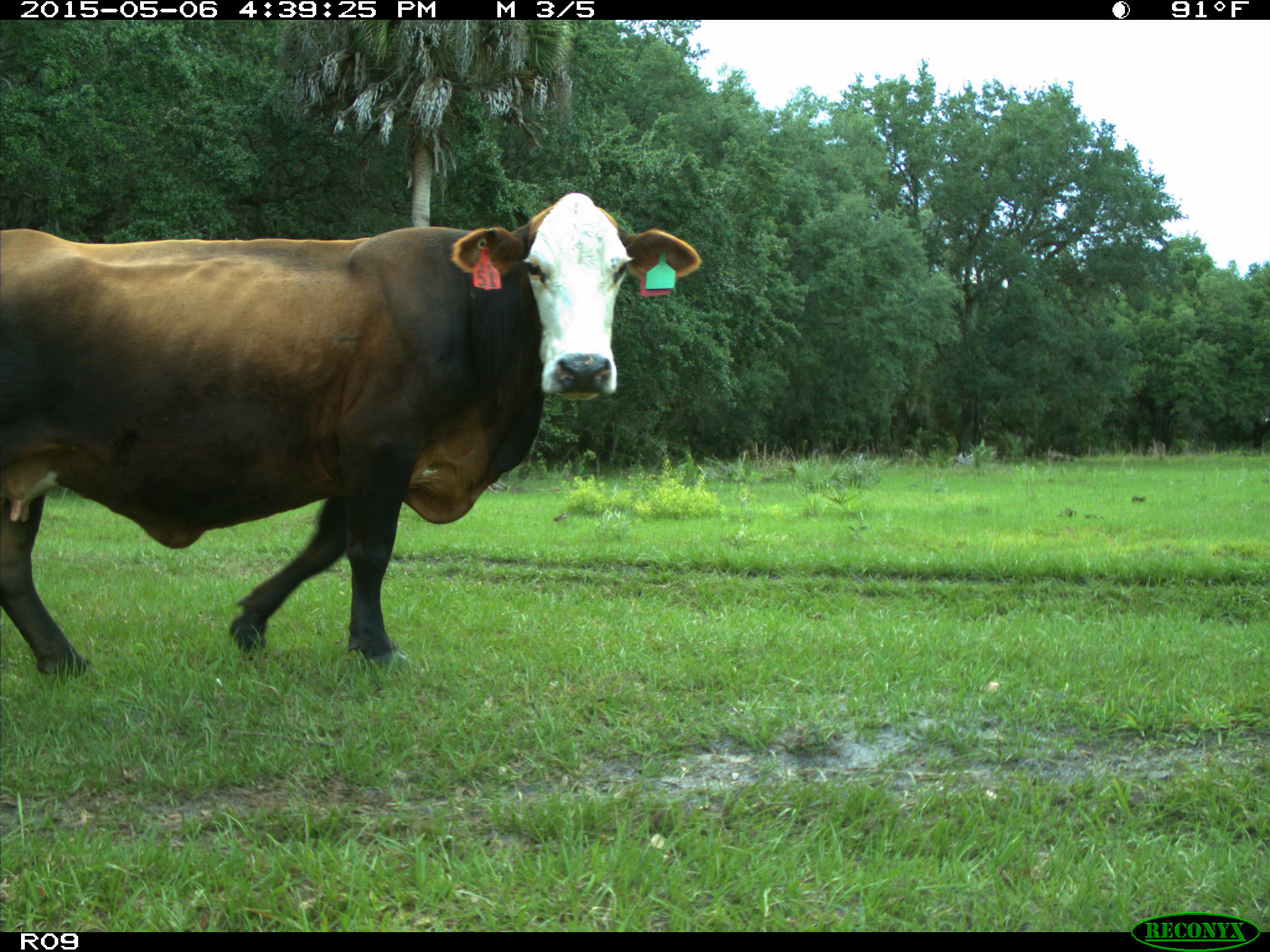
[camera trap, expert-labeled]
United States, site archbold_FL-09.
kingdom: Animalia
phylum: Chordata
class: Mammalia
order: Artiodactyla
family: Bovidae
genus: Bos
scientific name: Bos taurus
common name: domestic cow